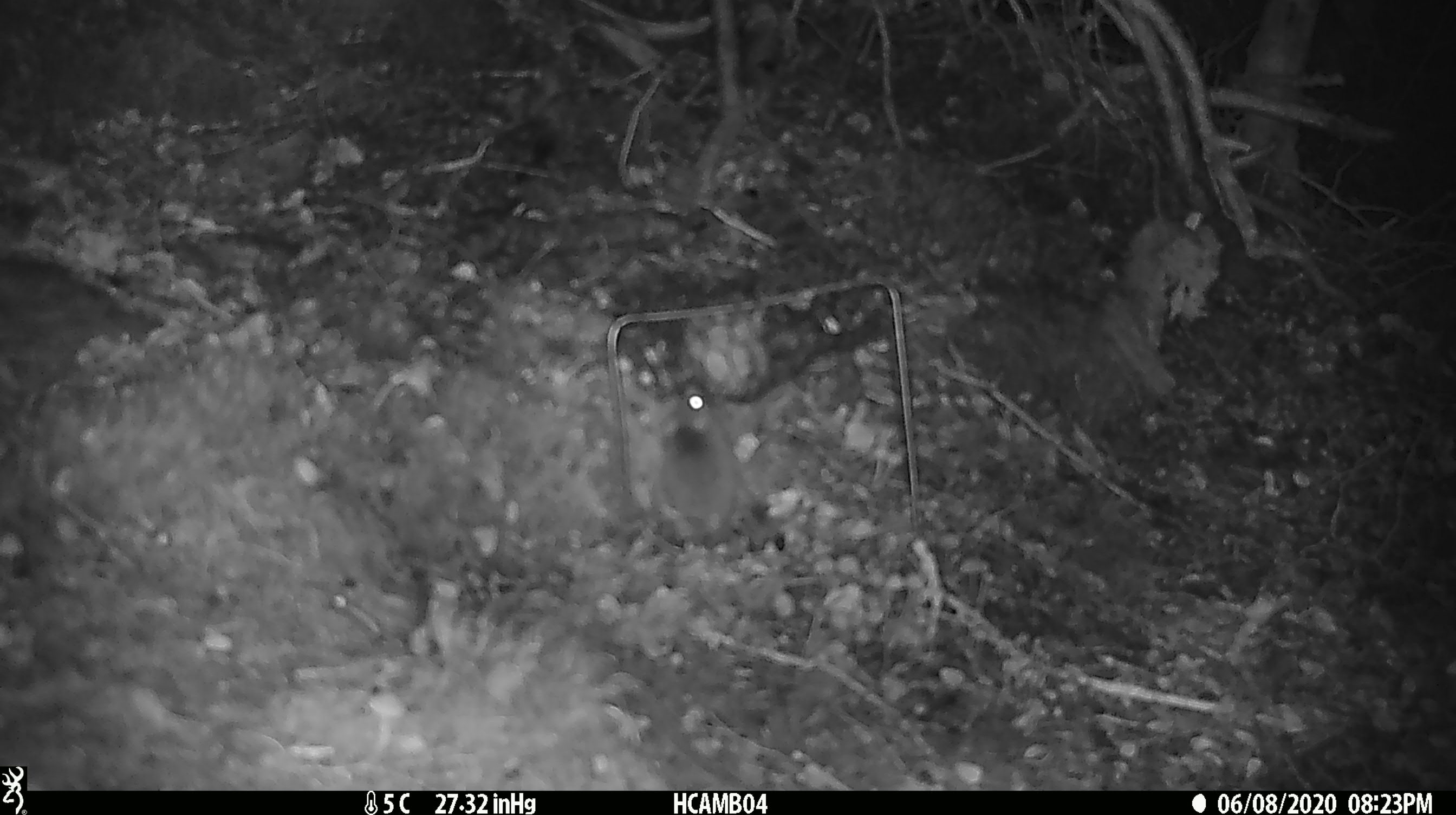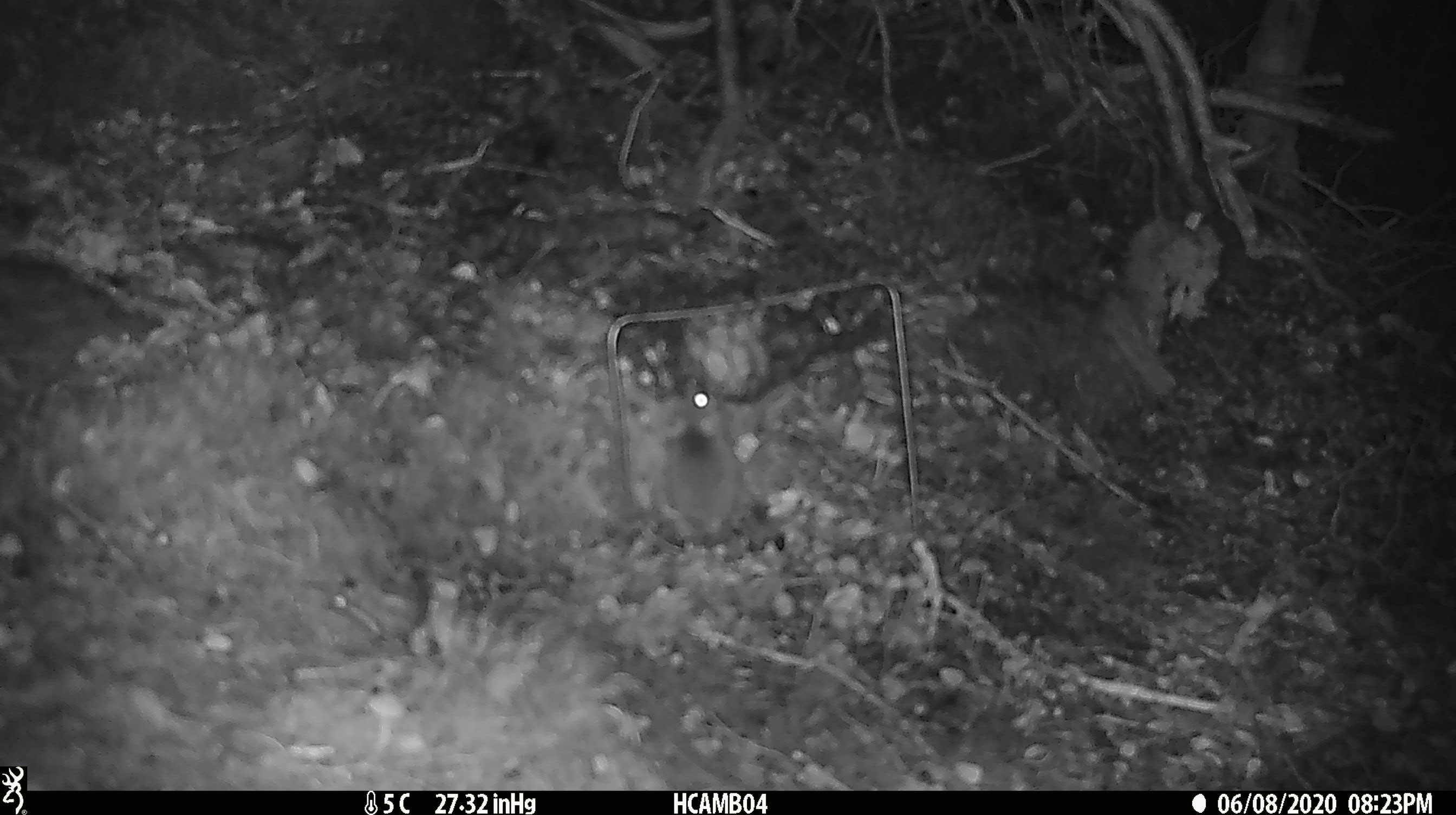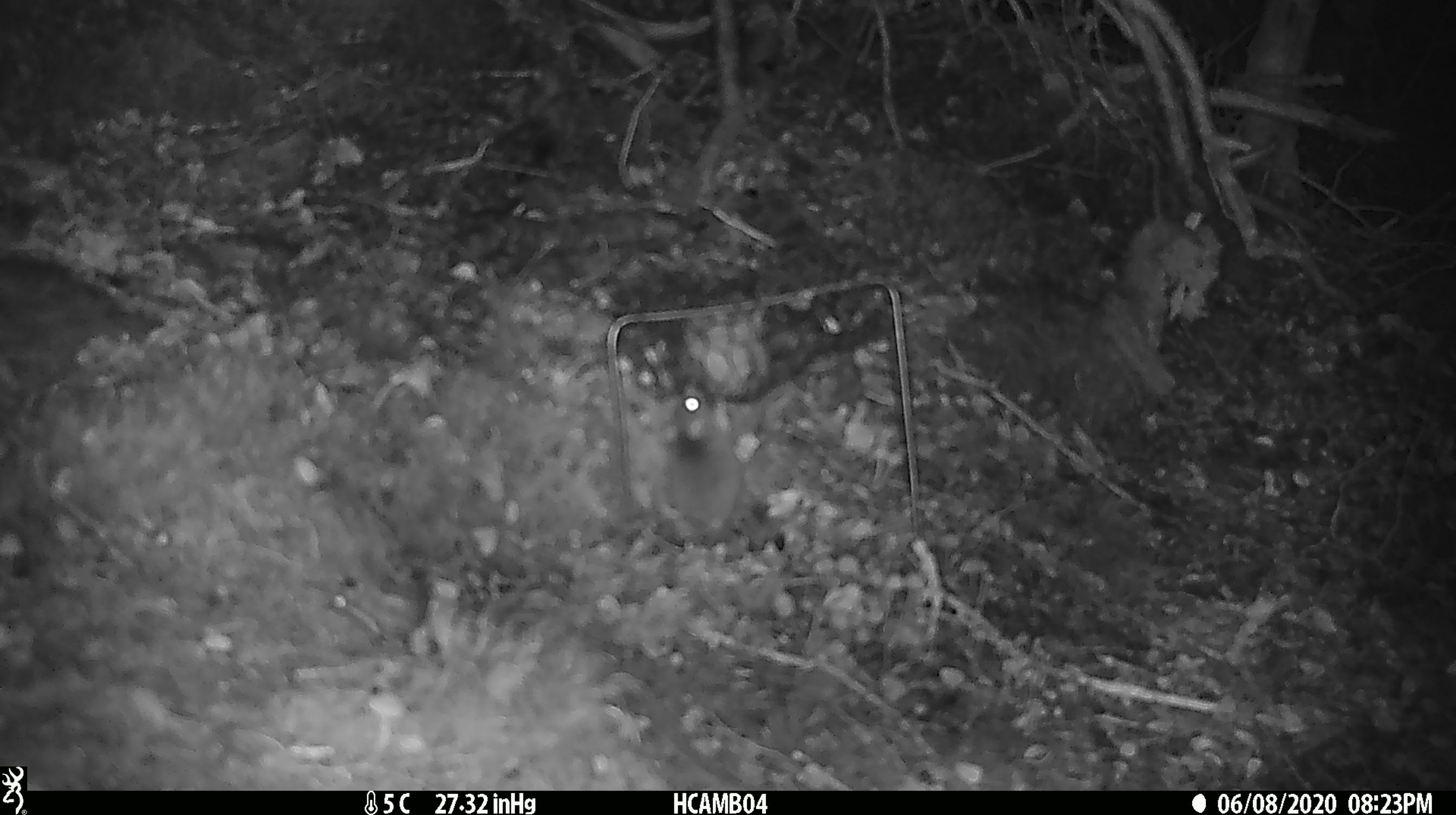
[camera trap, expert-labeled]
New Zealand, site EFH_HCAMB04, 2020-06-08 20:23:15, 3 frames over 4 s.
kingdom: Animalia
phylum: Chordata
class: Mammalia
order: Rodentia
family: Muridae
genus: Mus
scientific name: Mus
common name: mouse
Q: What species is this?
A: Mouse (Mus).